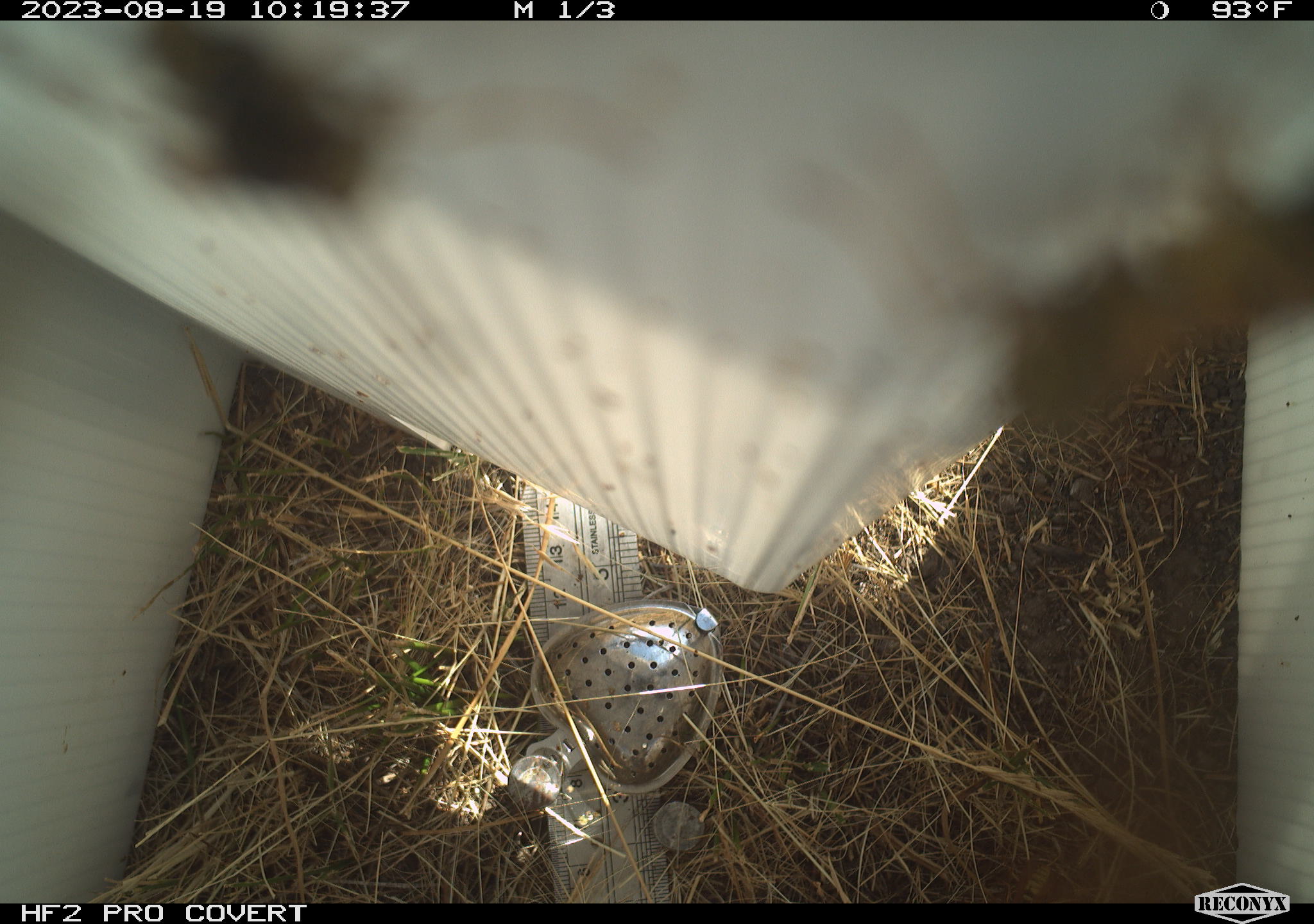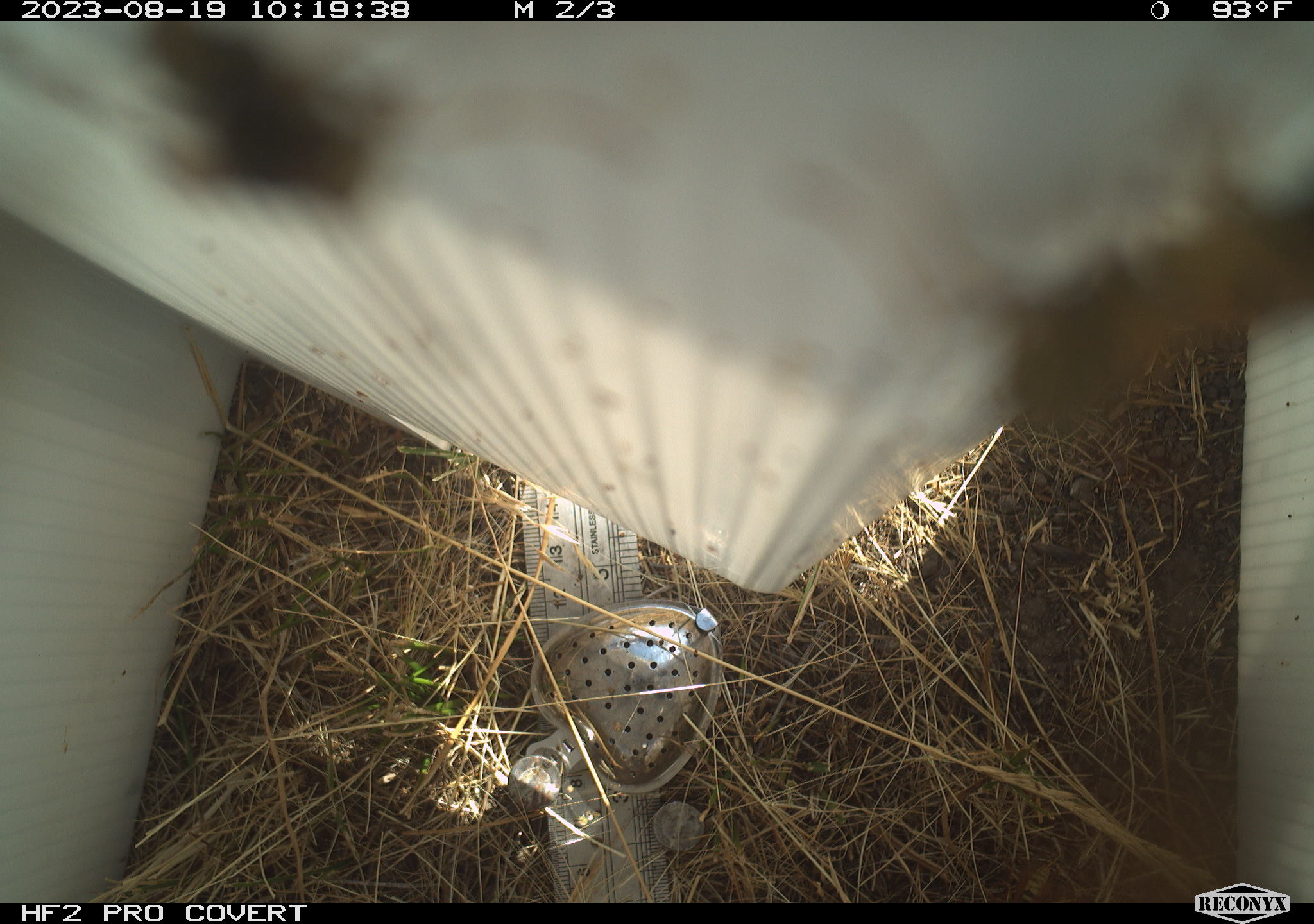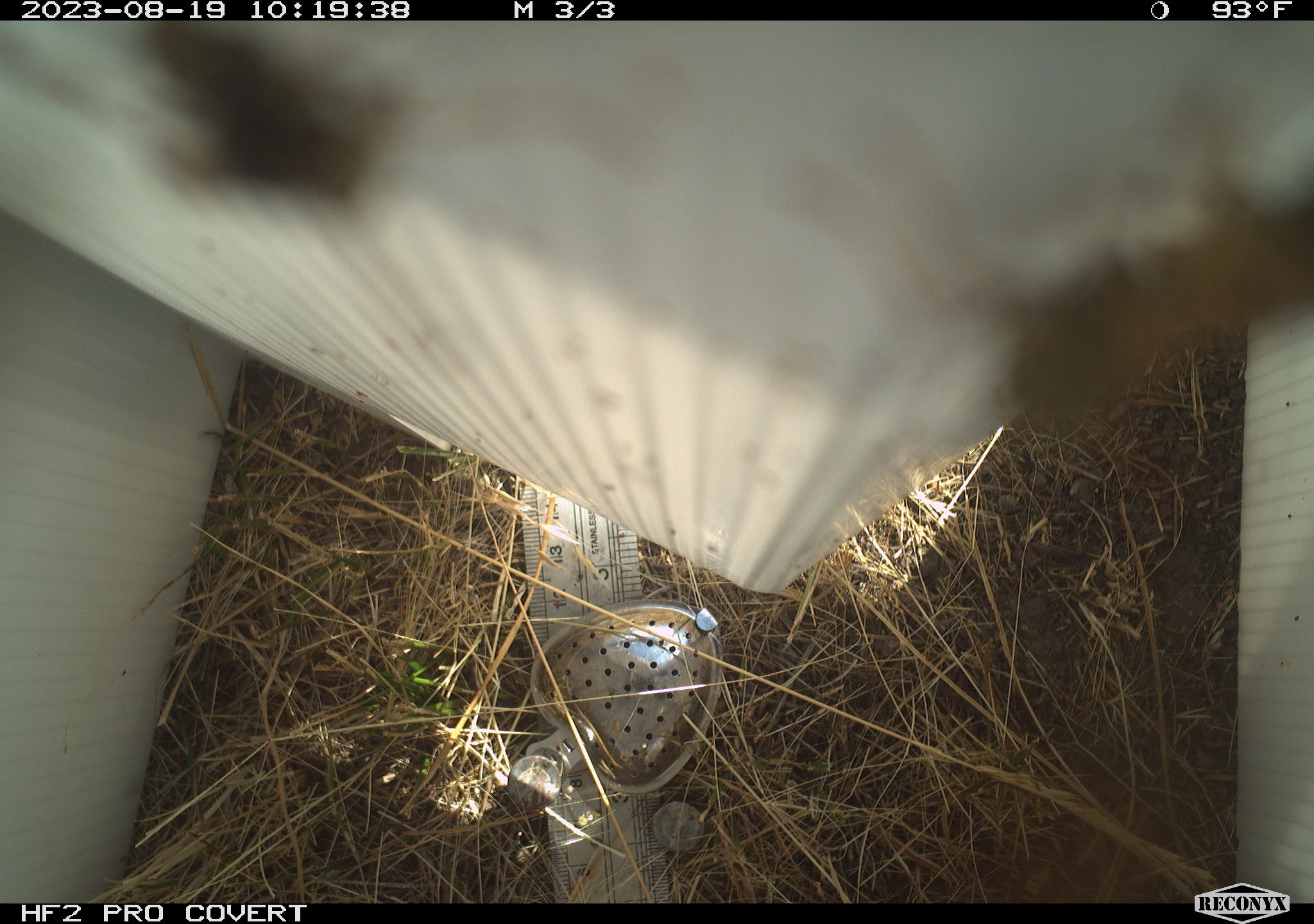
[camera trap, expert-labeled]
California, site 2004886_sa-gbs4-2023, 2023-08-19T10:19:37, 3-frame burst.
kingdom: Animalia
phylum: Arthropoda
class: Insecta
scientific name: Insecta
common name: insect